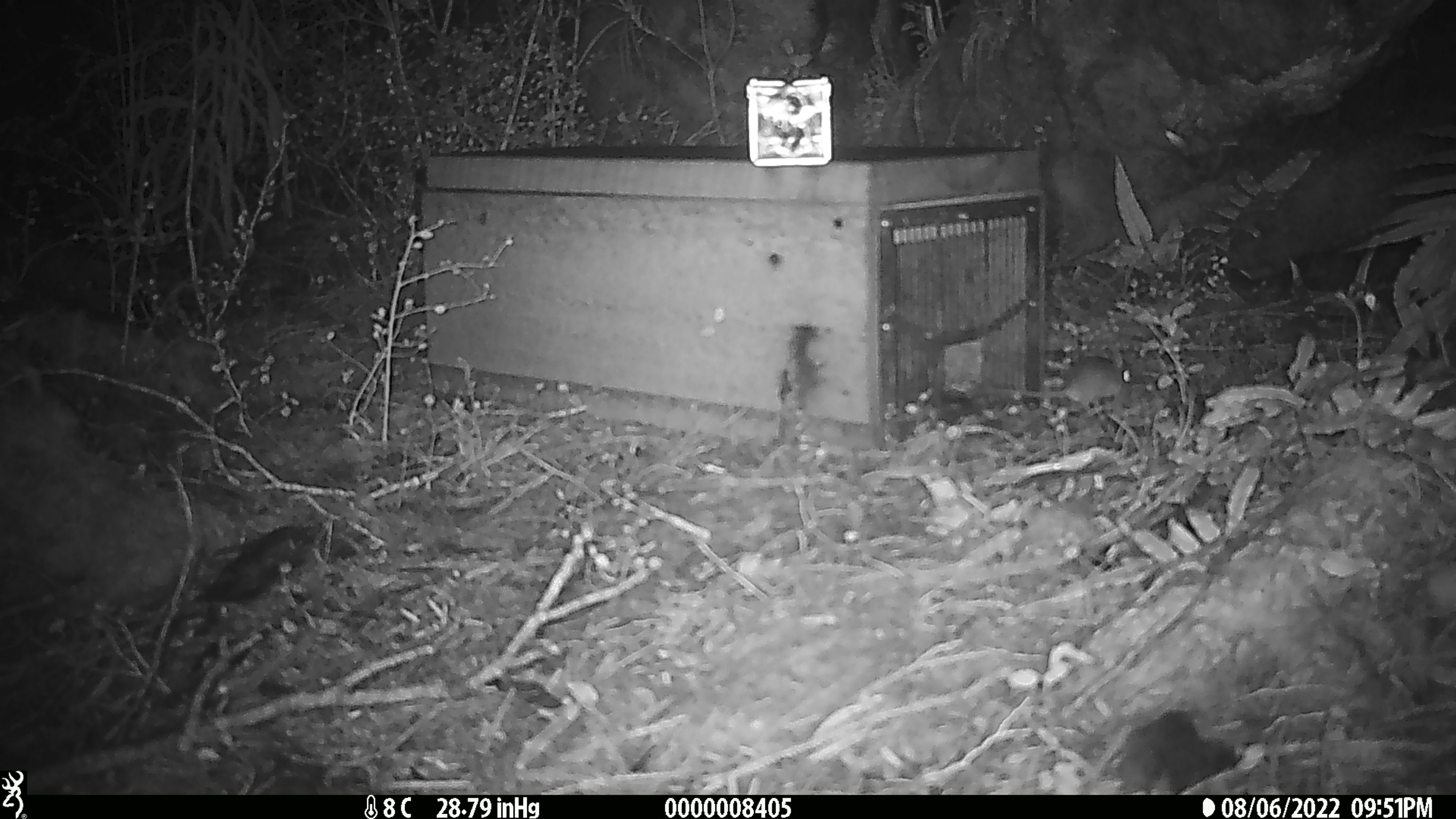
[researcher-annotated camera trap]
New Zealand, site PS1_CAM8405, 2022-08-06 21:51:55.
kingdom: Animalia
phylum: Chordata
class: Mammalia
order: Rodentia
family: Muridae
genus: Mus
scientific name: Mus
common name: mouse